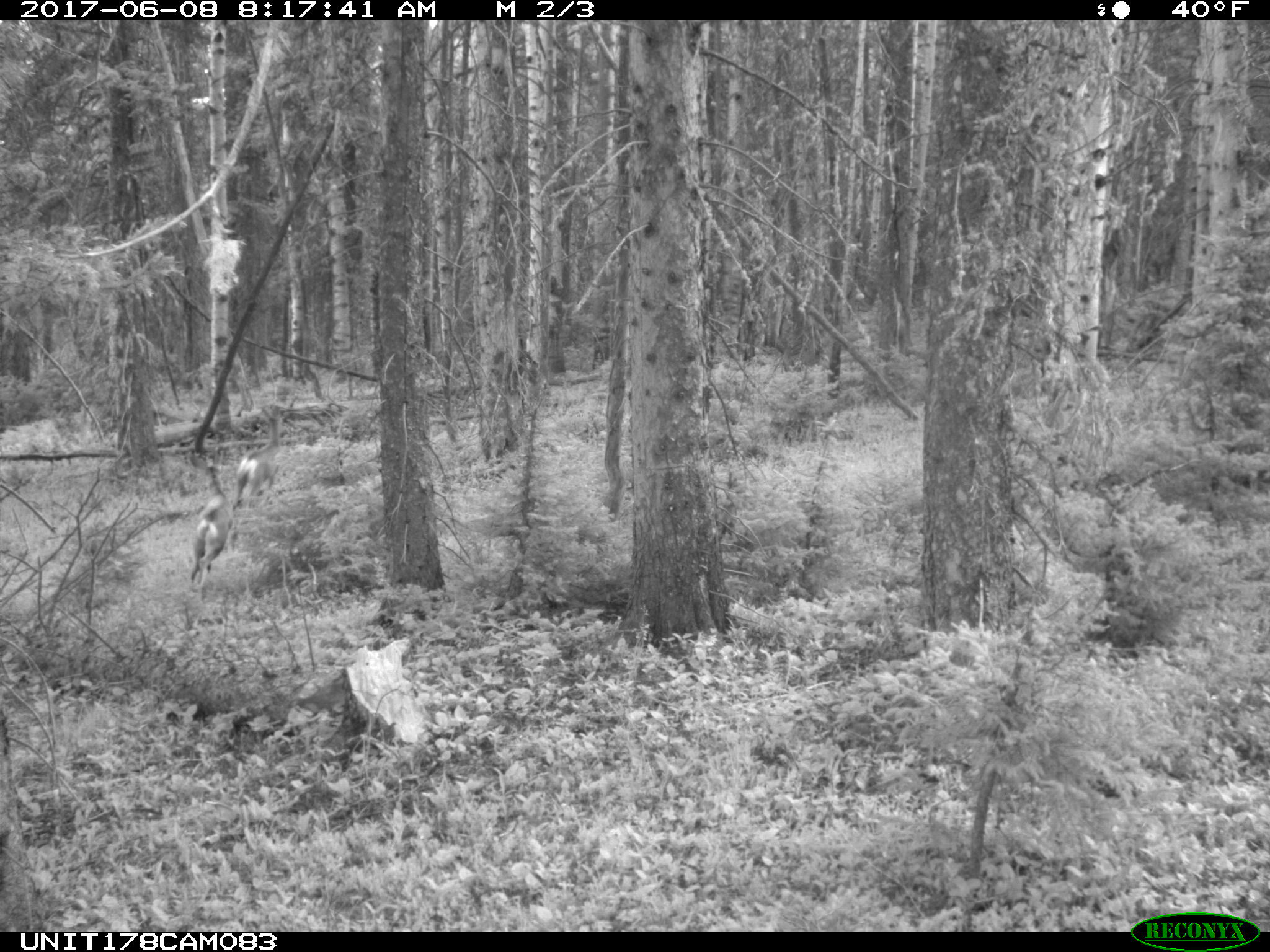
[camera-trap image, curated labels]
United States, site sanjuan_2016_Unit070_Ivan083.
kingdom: Animalia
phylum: Chordata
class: Mammalia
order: Artiodactyla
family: Cervidae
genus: Odocoileus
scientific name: Odocoileus hemionus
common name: mule deer